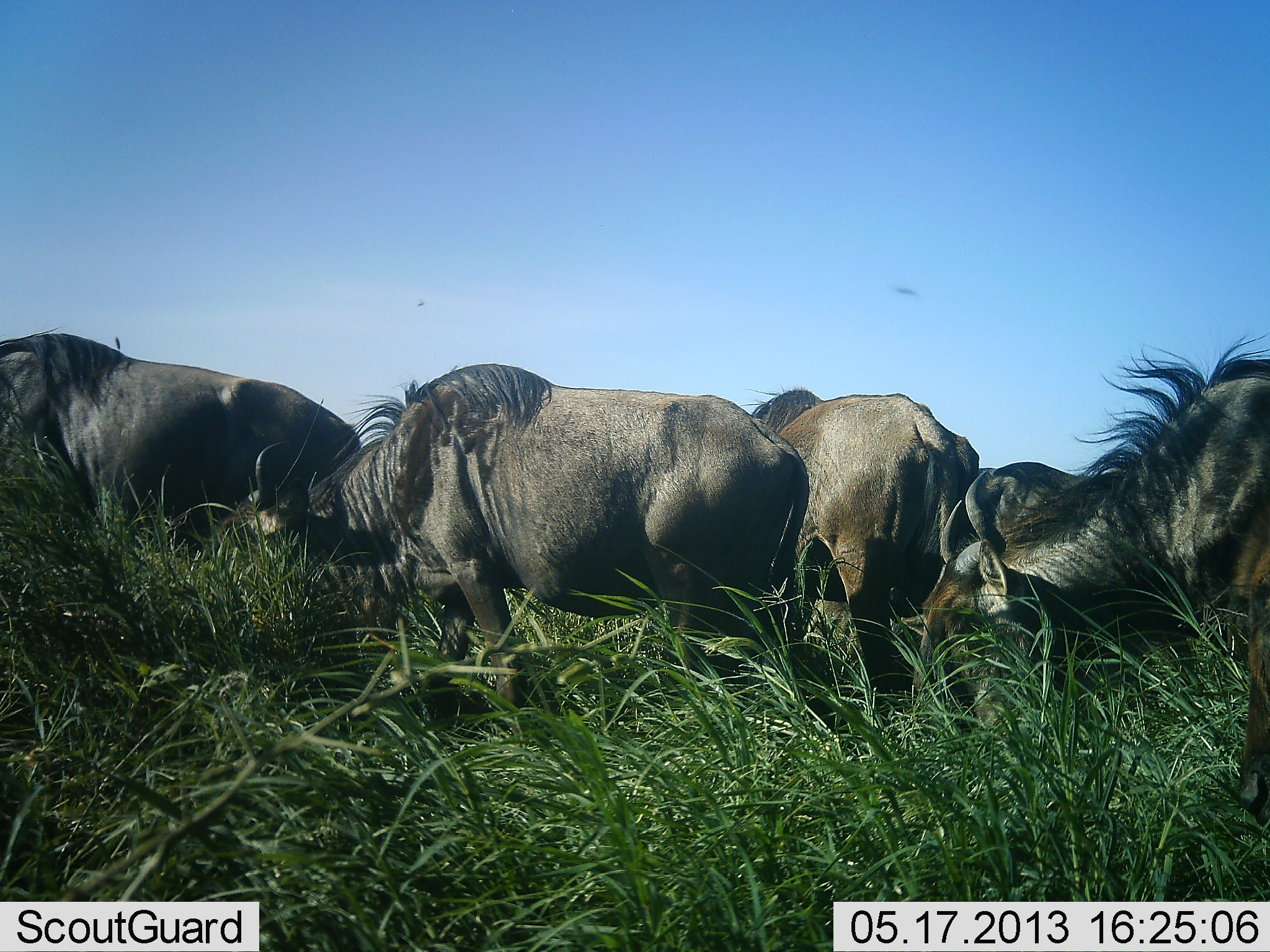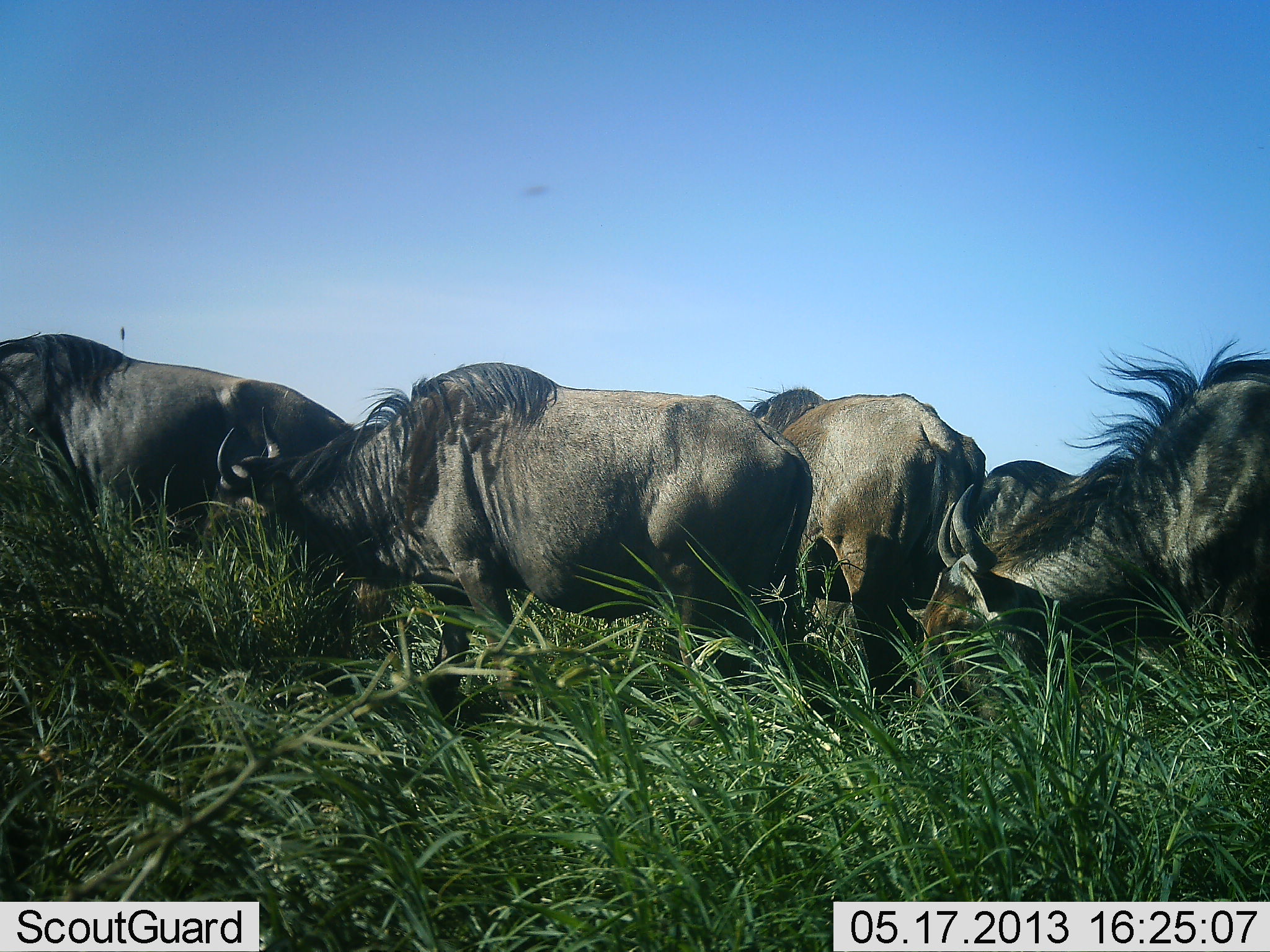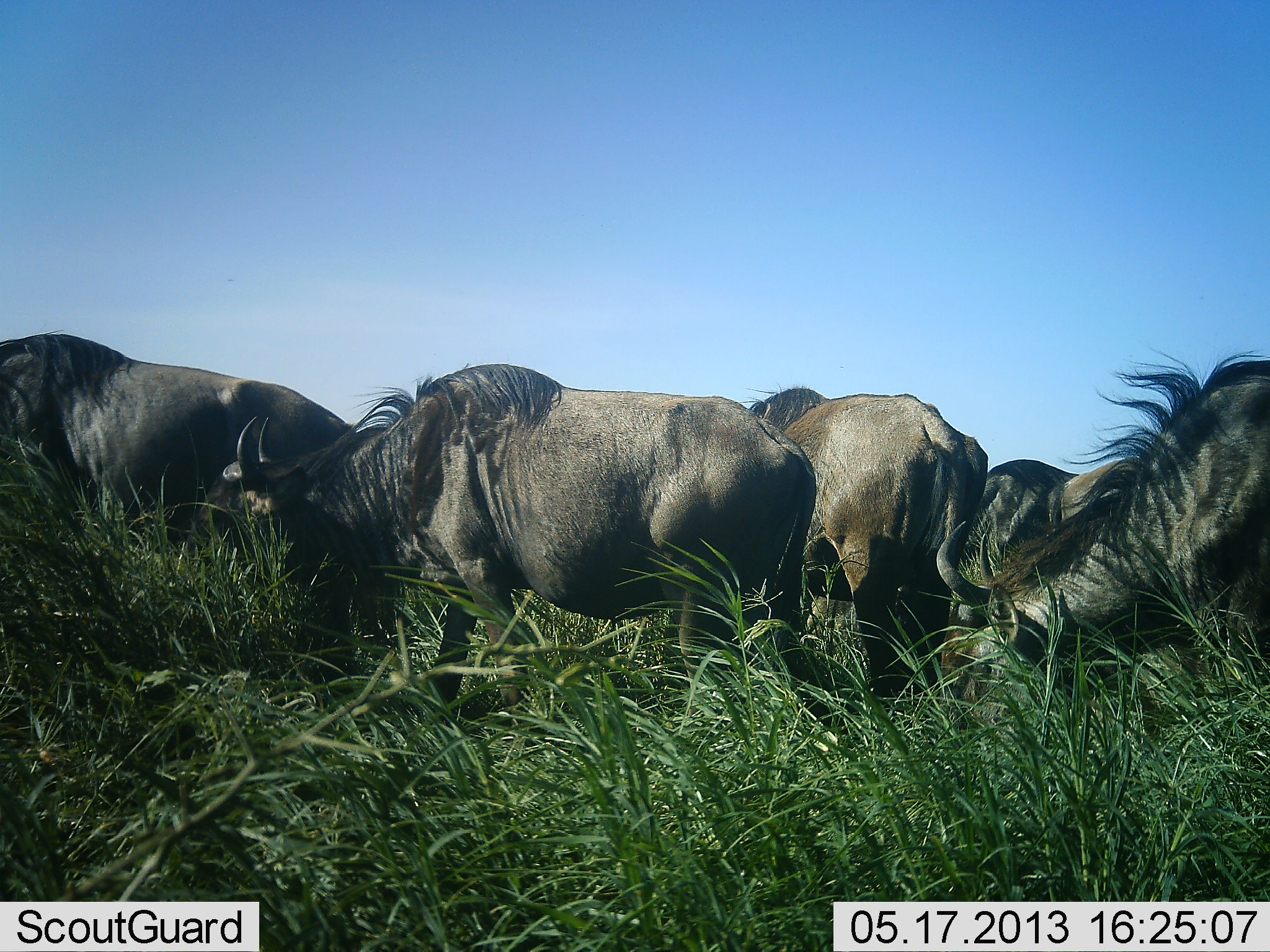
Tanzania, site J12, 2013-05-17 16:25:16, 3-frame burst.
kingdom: Animalia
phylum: Chordata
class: Mammalia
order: Artiodactyla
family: Bovidae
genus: Connochaetes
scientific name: Connochaetes taurinus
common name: blue wildebeest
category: wildebeest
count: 6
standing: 45%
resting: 0%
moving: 0%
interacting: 0%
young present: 9%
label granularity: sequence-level